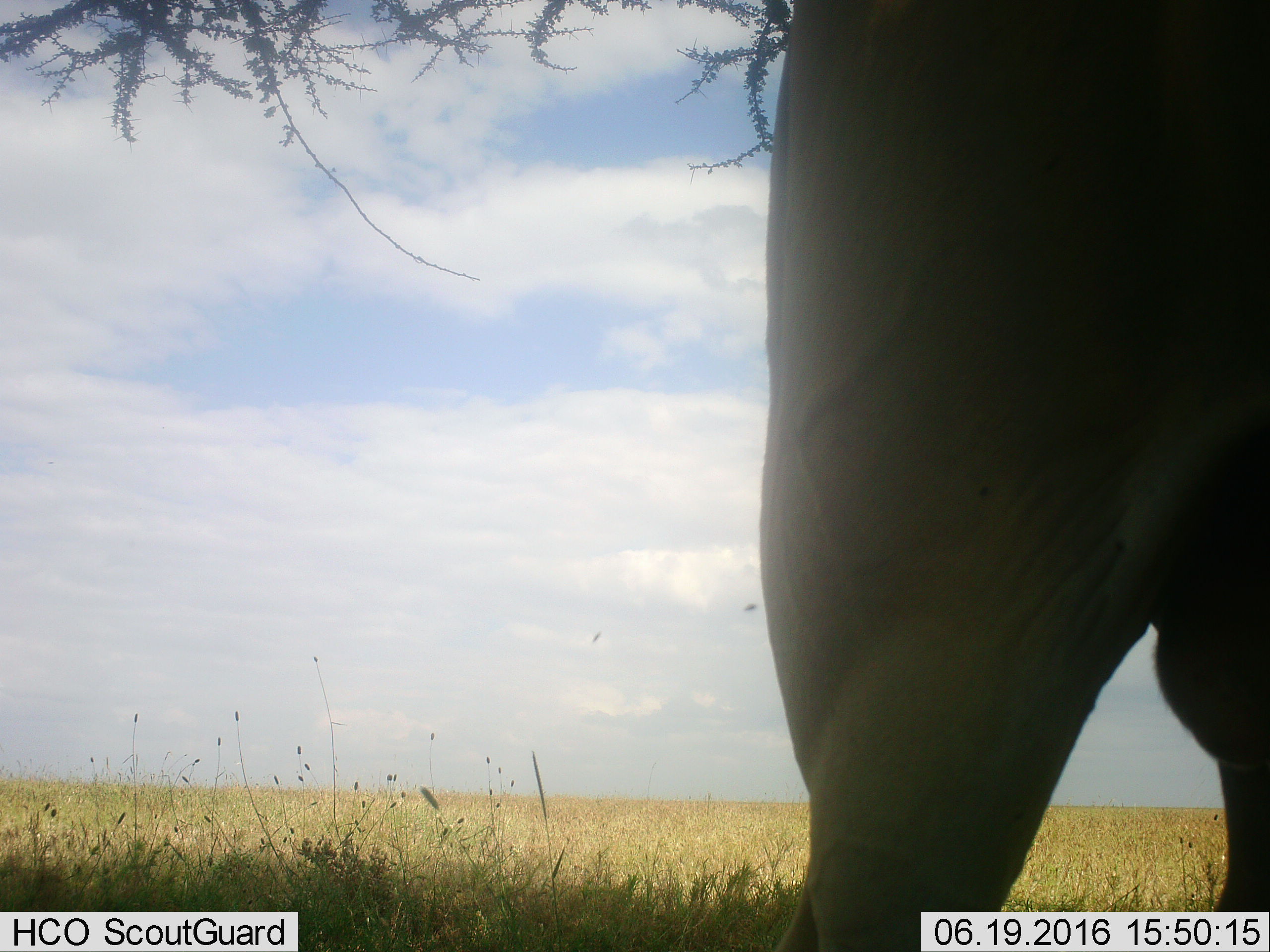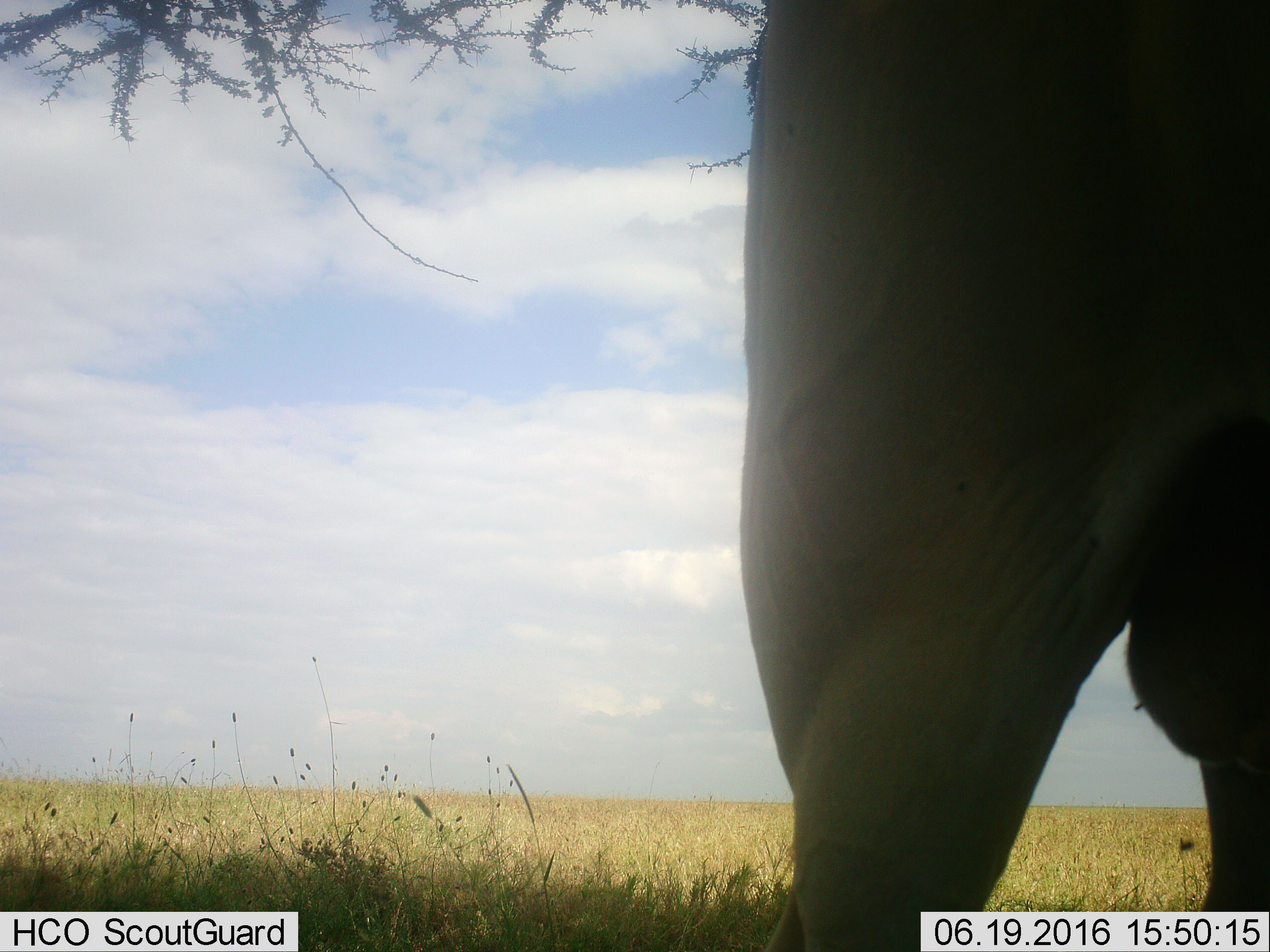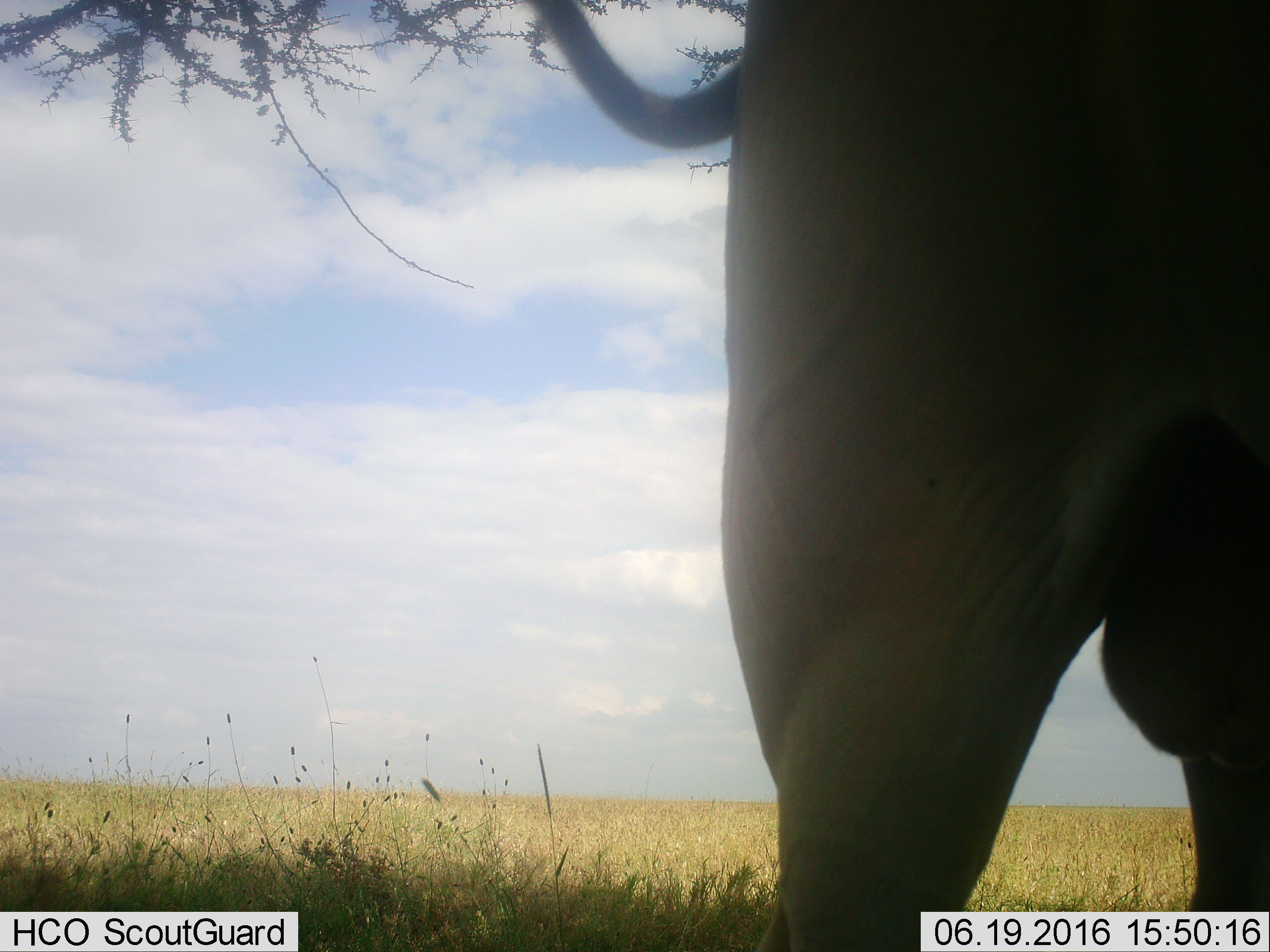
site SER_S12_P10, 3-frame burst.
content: unidentified animal